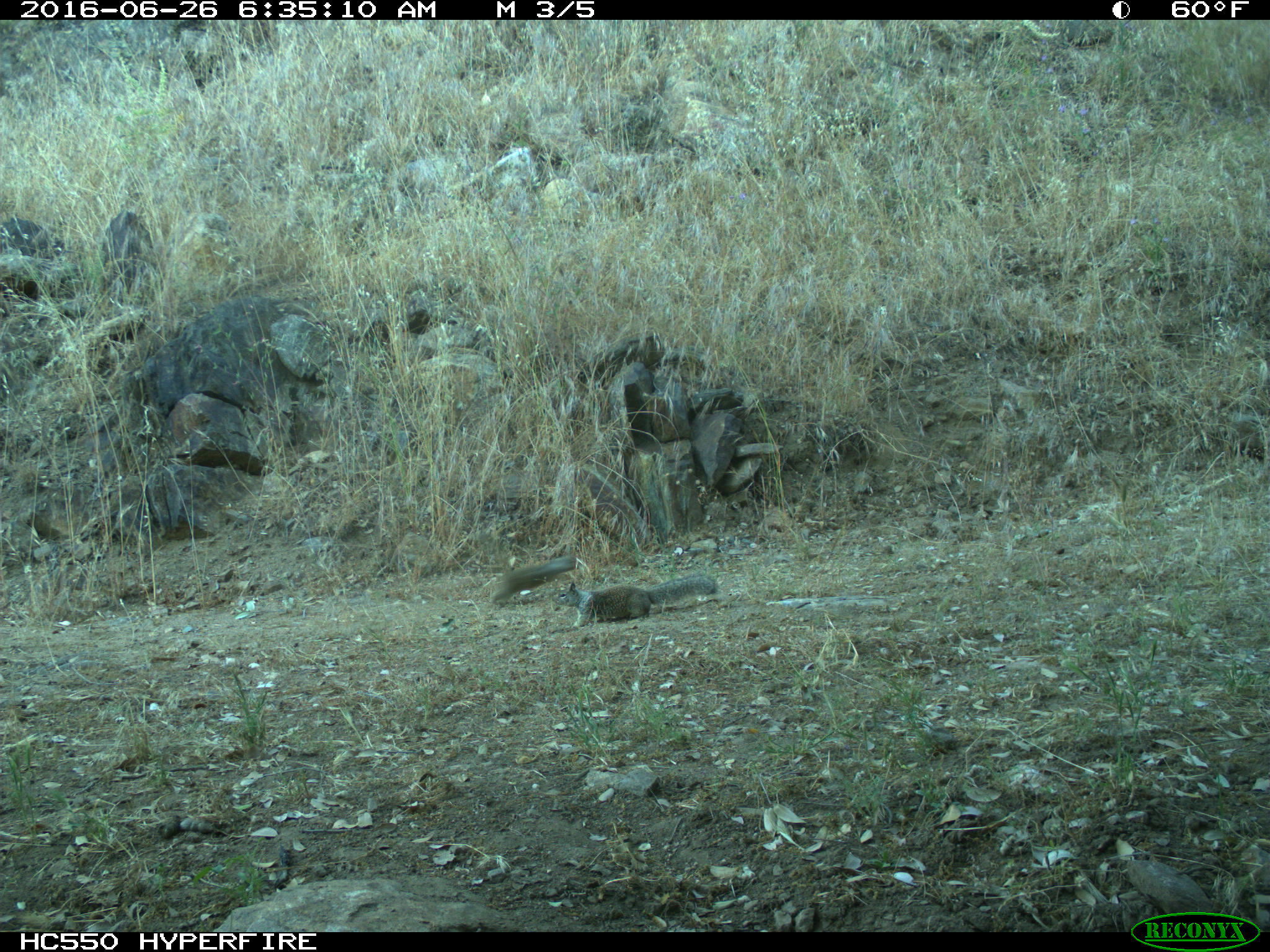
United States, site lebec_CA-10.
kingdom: Animalia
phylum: Chordata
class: Mammalia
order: Rodentia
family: Sciuridae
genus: Otospermophilus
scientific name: Otospermophilus beecheyi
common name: california ground squirrel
Otospermophilus beecheyi (california ground squirrel).